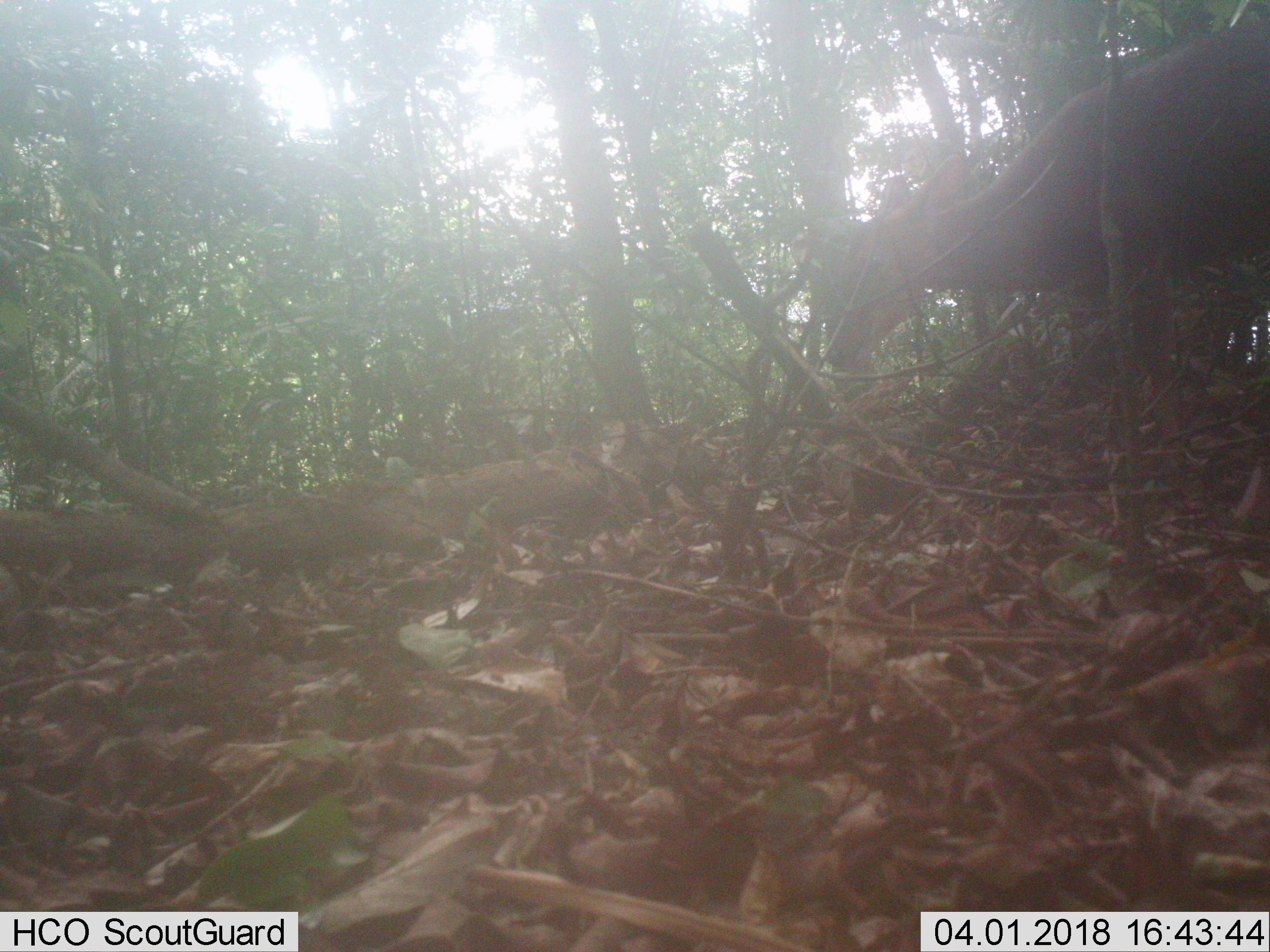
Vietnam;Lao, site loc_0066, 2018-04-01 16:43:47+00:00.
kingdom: Animalia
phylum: Chordata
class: Mammalia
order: Artiodactyla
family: Cervidae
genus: Muntiacus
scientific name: Muntiacus vuquangensis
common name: large-antlered muntjac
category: large antlered muntjac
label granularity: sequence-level